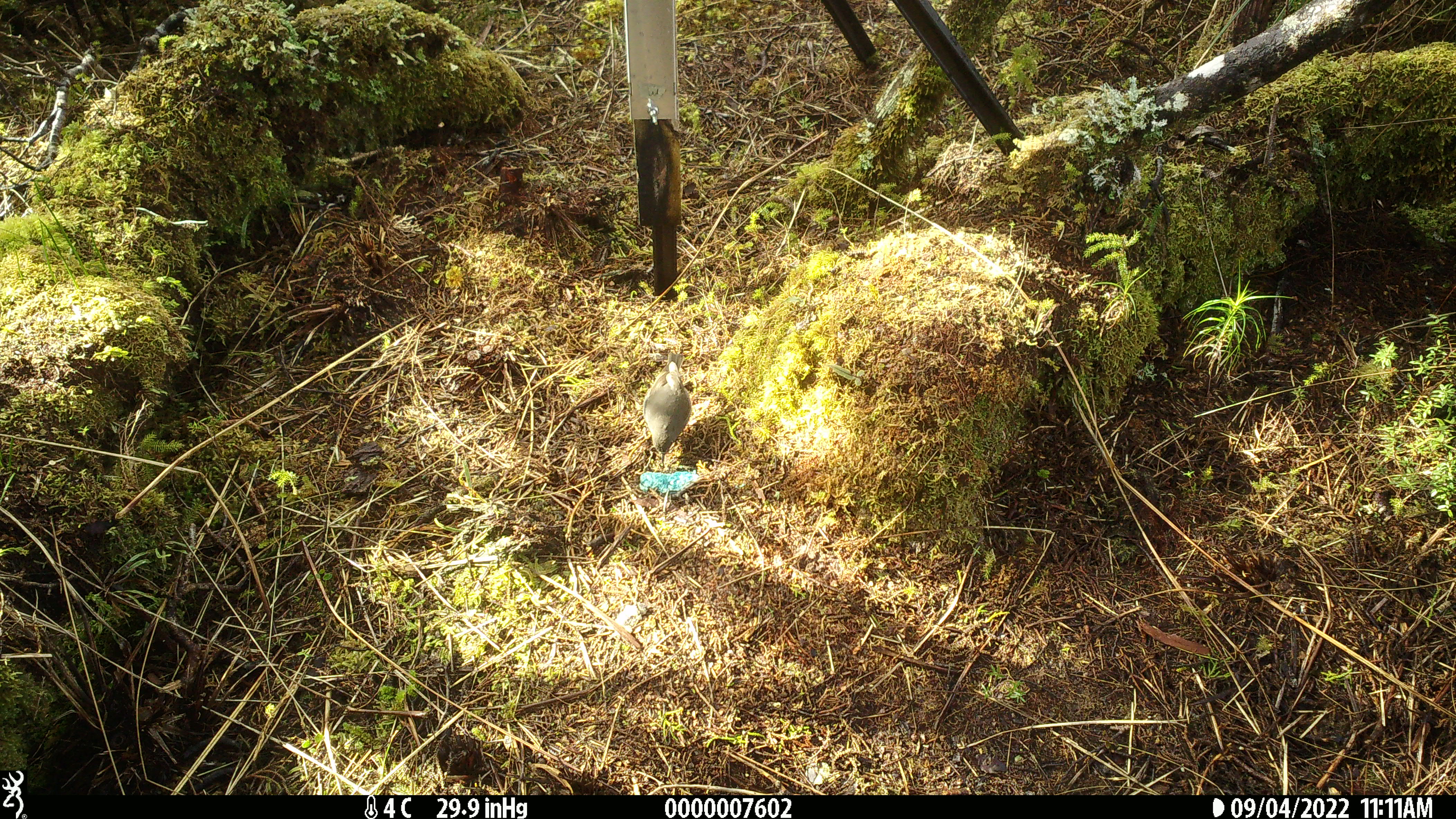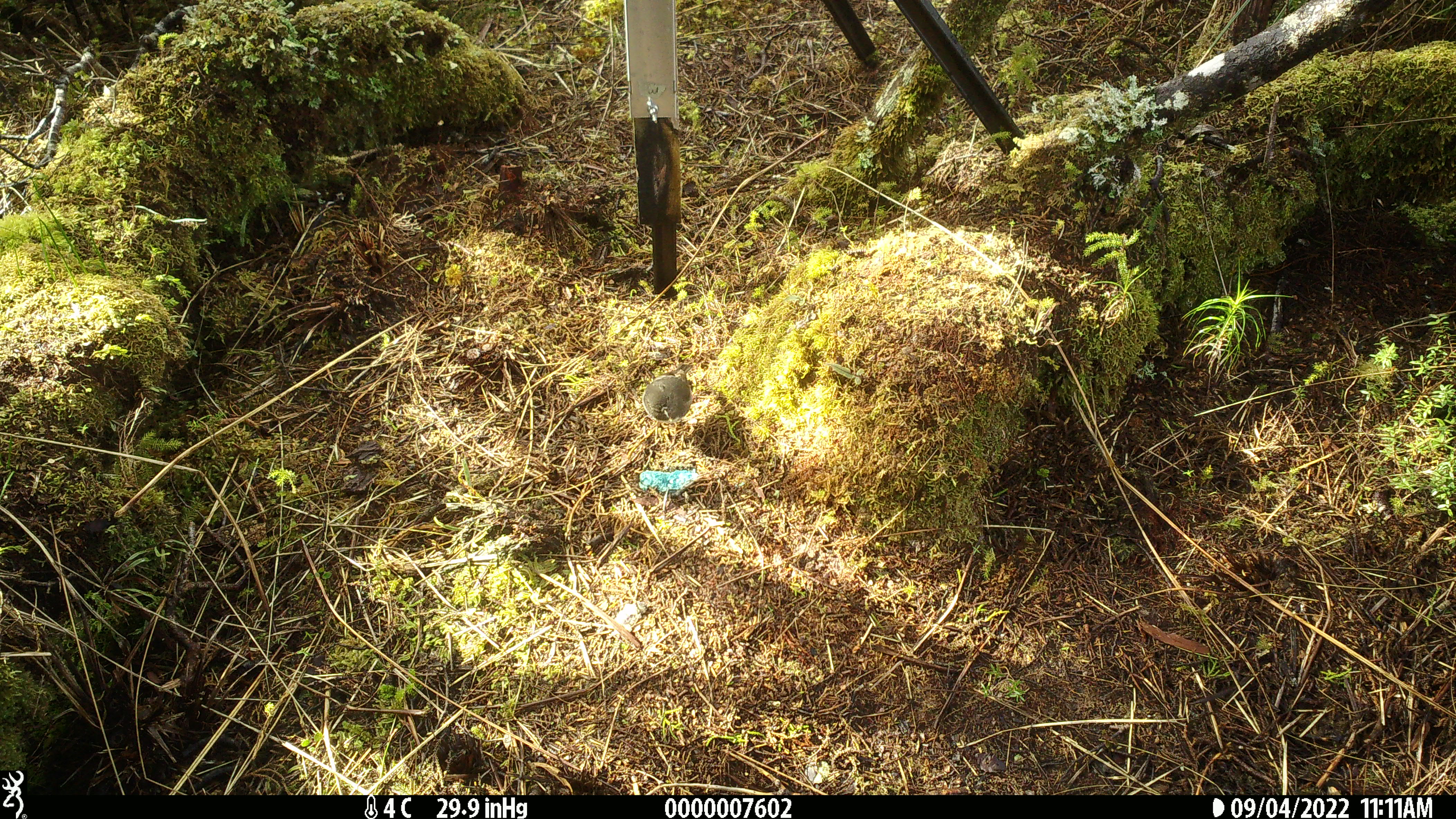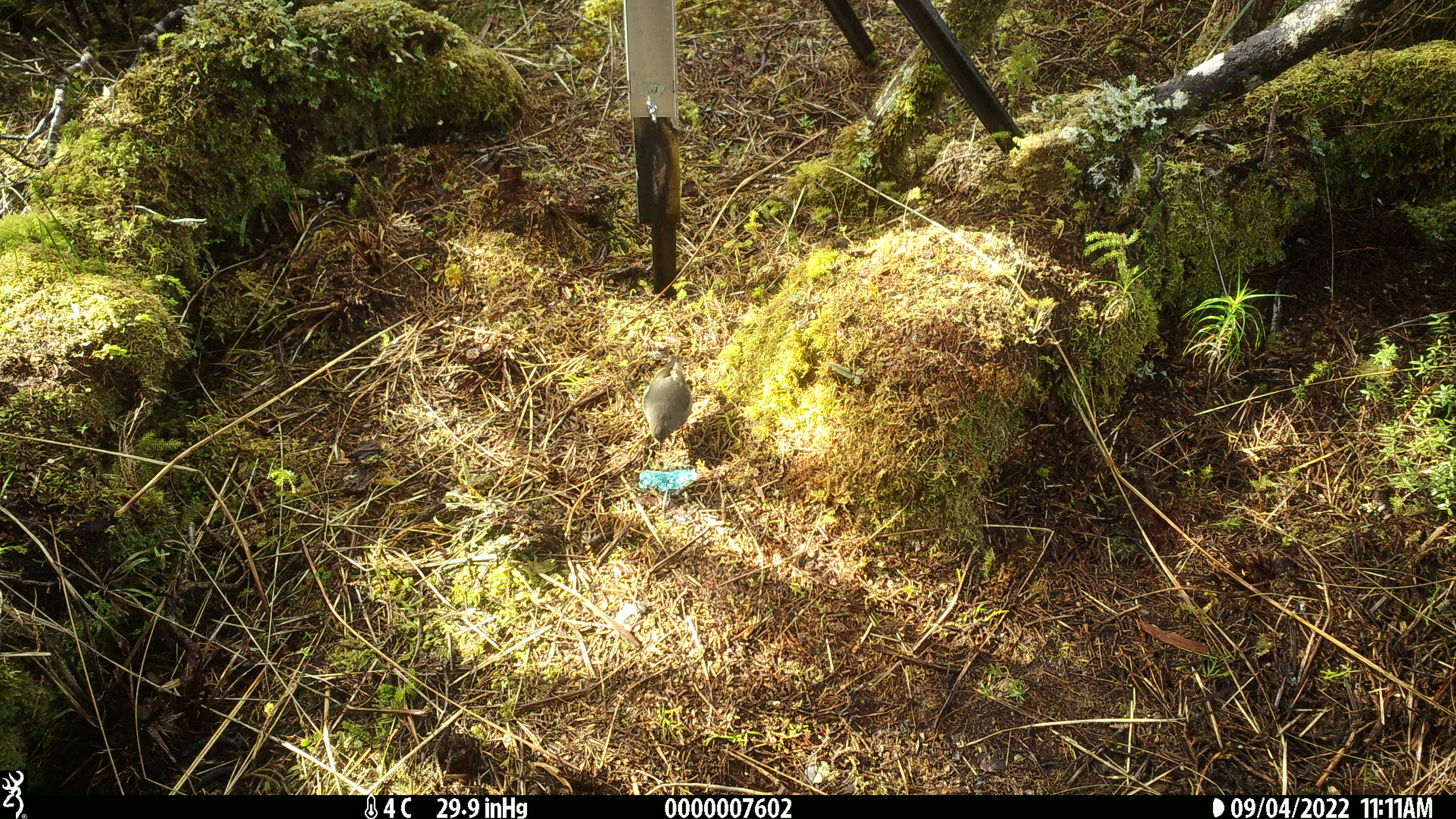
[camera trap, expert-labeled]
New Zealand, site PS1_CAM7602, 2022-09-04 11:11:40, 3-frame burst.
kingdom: Animalia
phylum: Chordata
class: Aves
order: Passeriformes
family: Petroicidae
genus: Petroica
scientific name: Petroica australis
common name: new zealand robin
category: robin